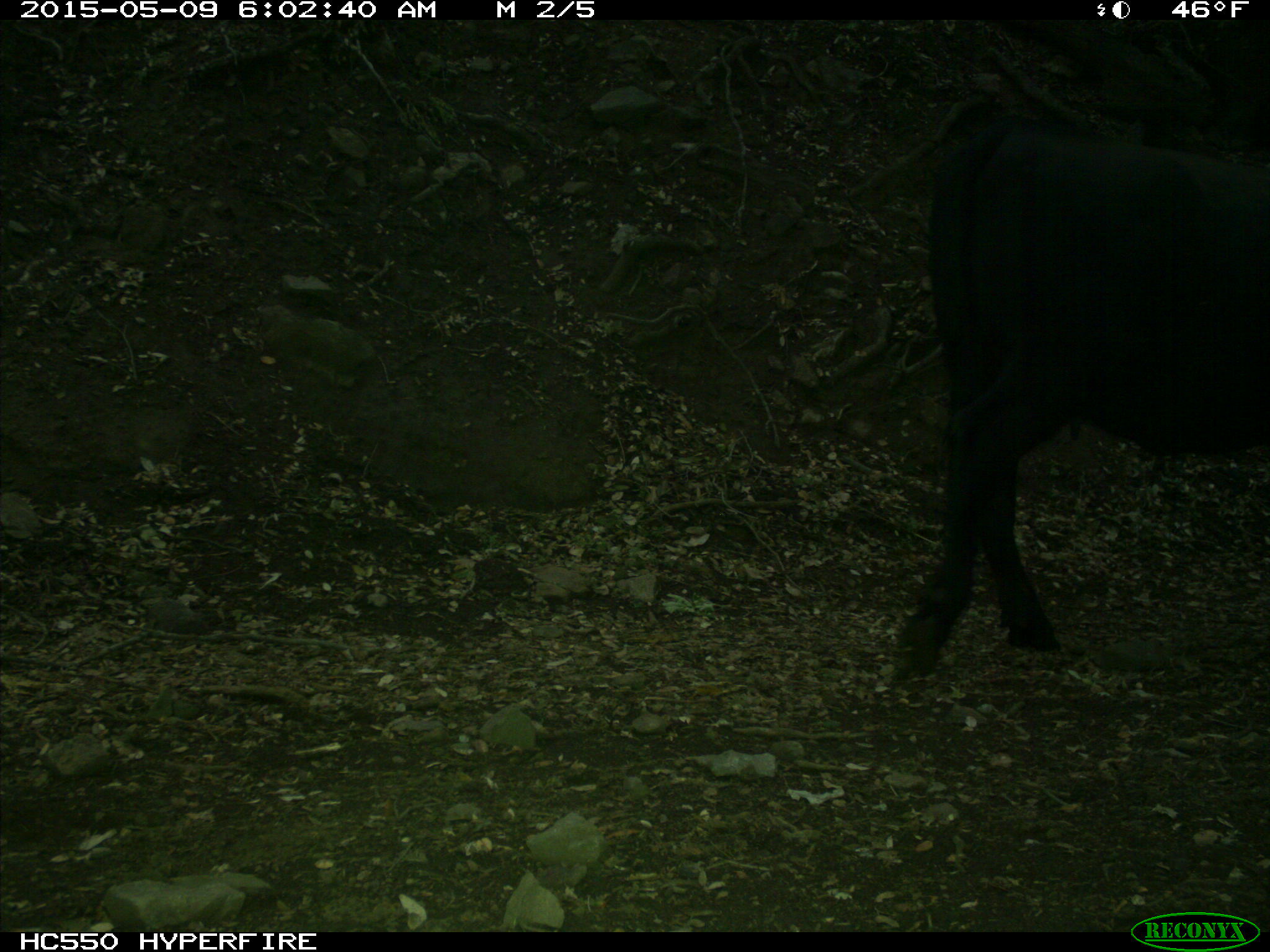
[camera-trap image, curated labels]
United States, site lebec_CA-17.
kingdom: Animalia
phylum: Chordata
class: Mammalia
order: Artiodactyla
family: Bovidae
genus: Bos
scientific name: Bos taurus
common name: domestic cow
Bos taurus (domestic cow).